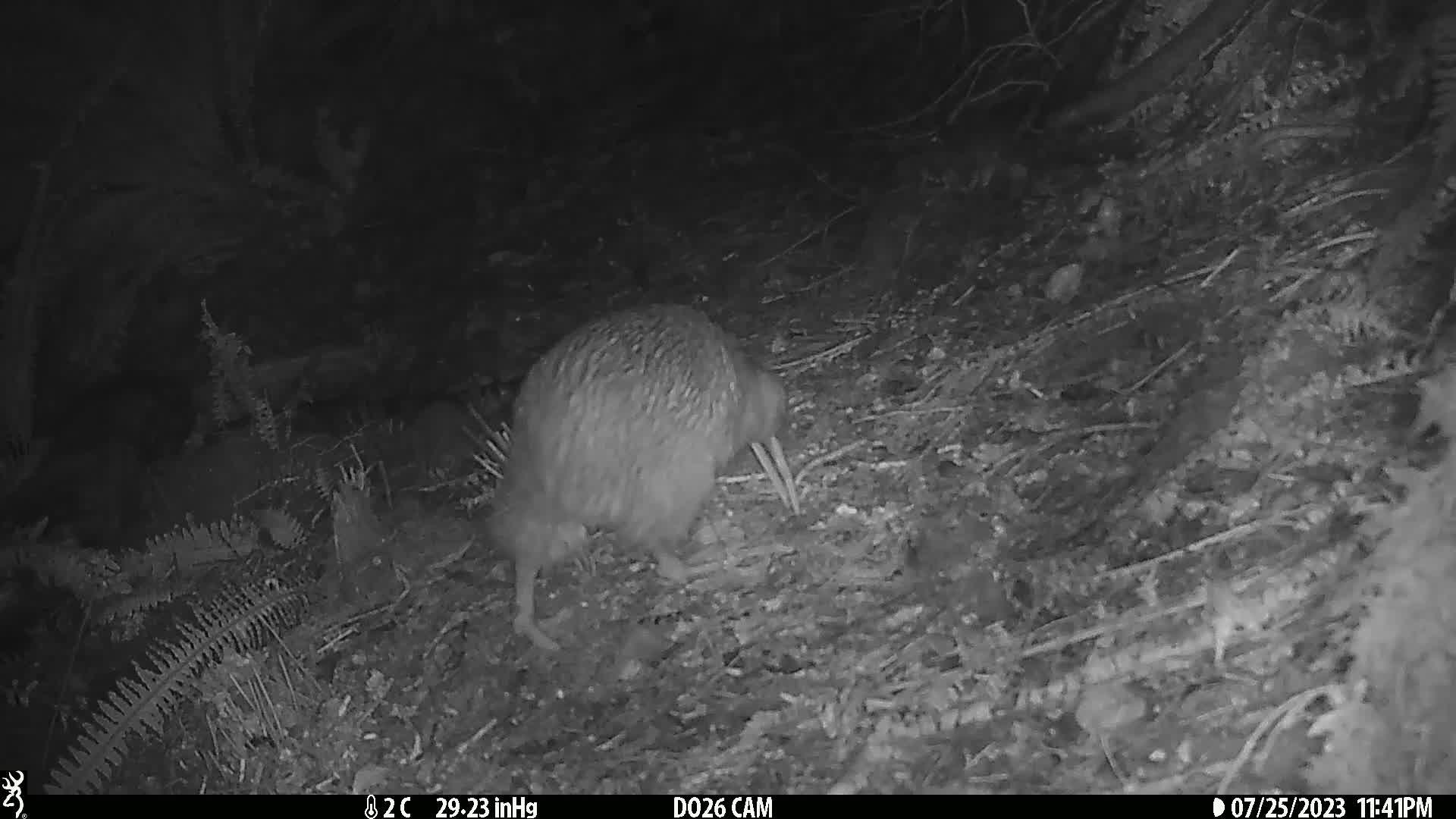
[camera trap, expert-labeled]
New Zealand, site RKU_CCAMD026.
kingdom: Animalia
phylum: Chordata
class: Aves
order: Apterygiformes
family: Apterygidae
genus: Apteryx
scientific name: Apteryx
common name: kiwi